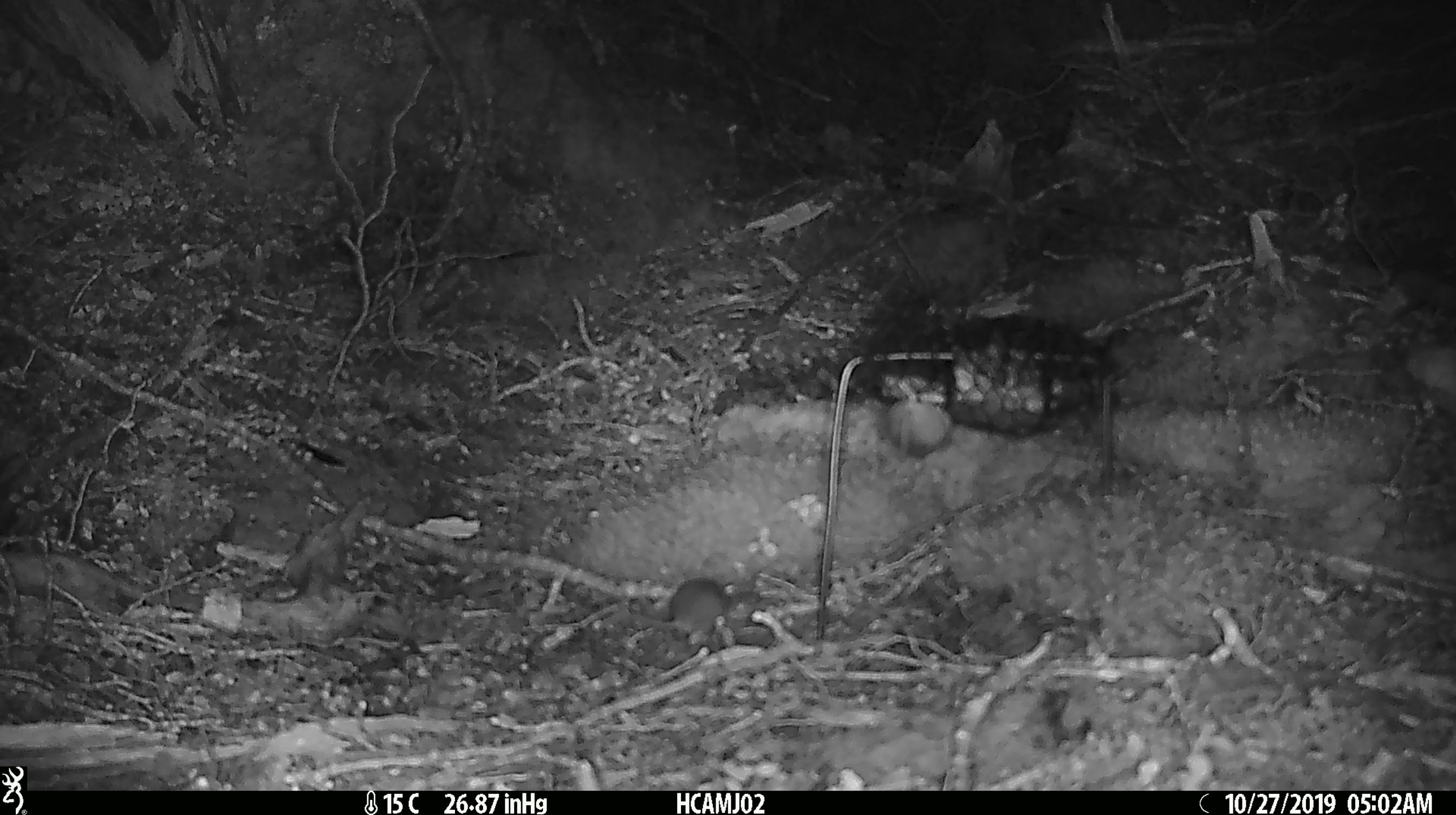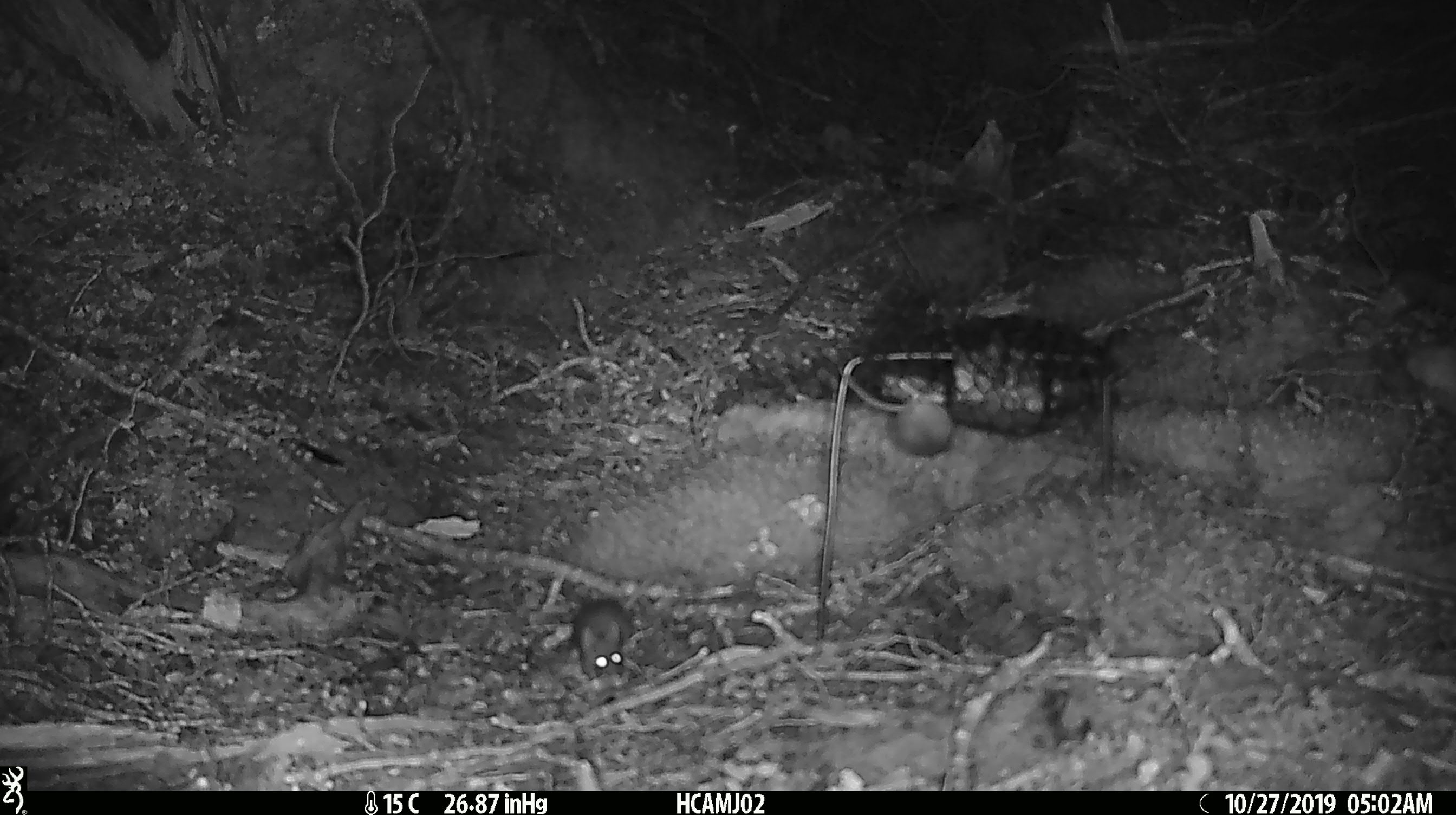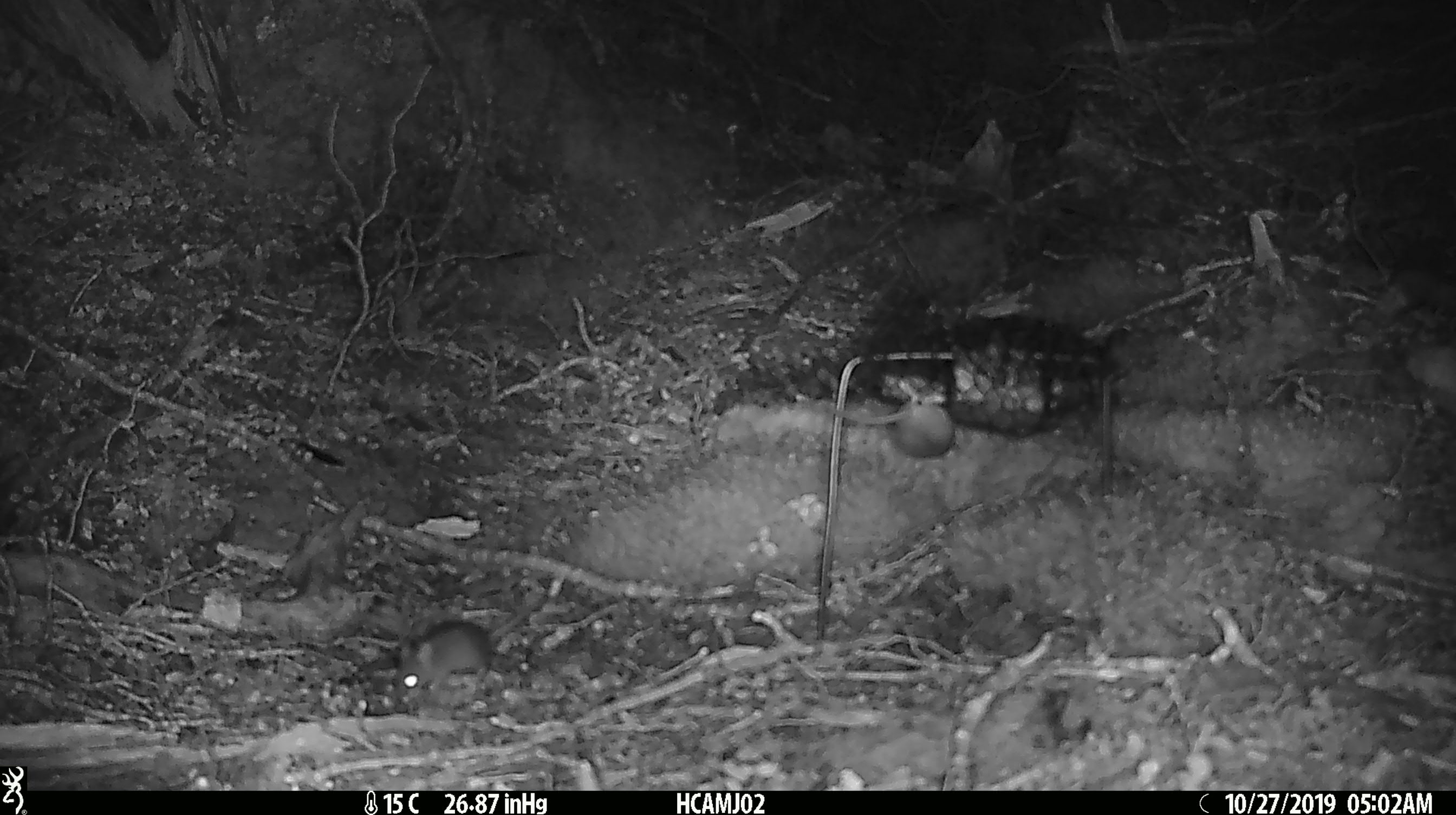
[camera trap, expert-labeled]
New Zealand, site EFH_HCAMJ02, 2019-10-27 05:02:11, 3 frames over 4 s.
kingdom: Animalia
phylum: Chordata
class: Mammalia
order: Rodentia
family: Muridae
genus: Mus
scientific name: Mus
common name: mouse